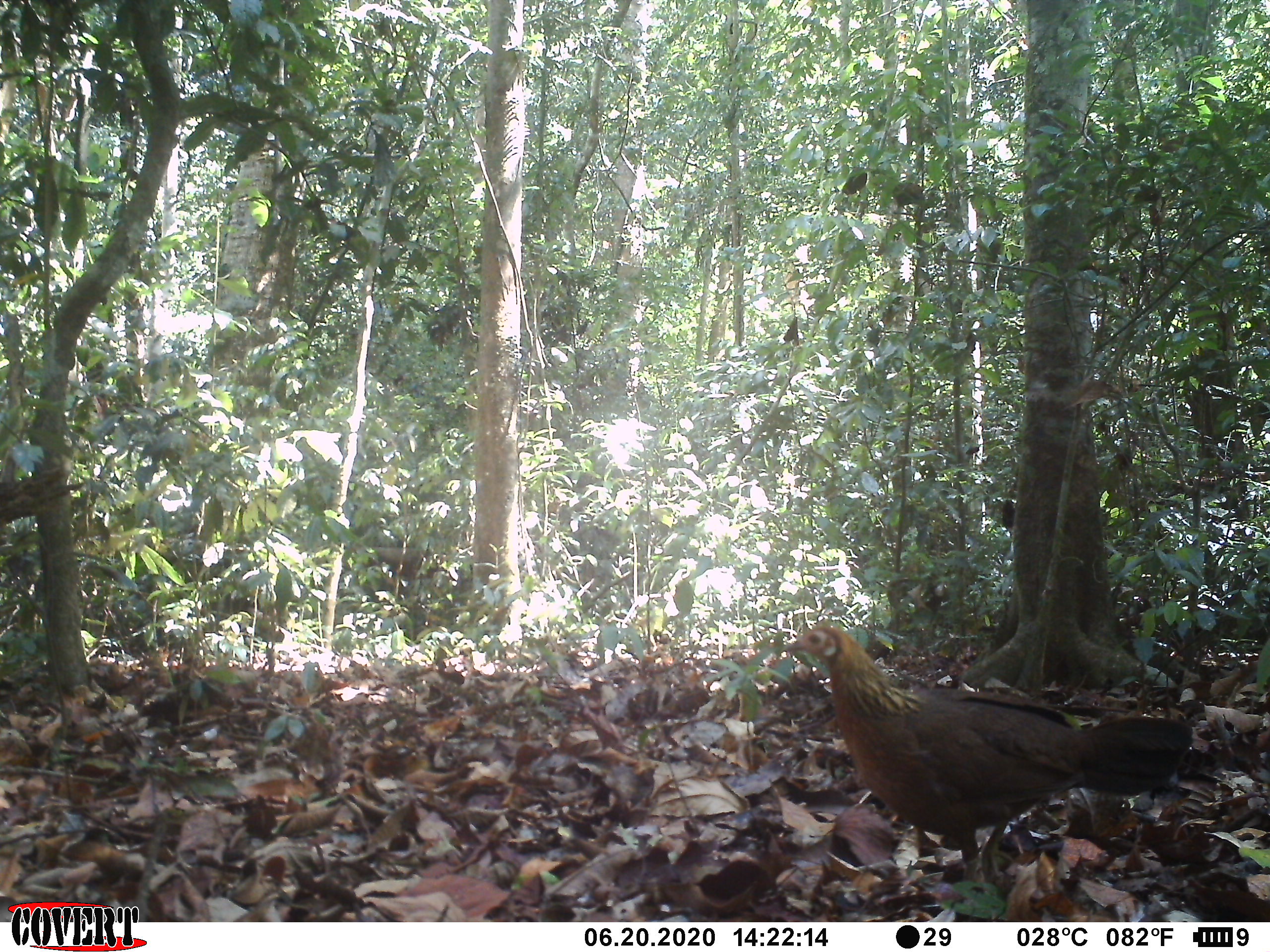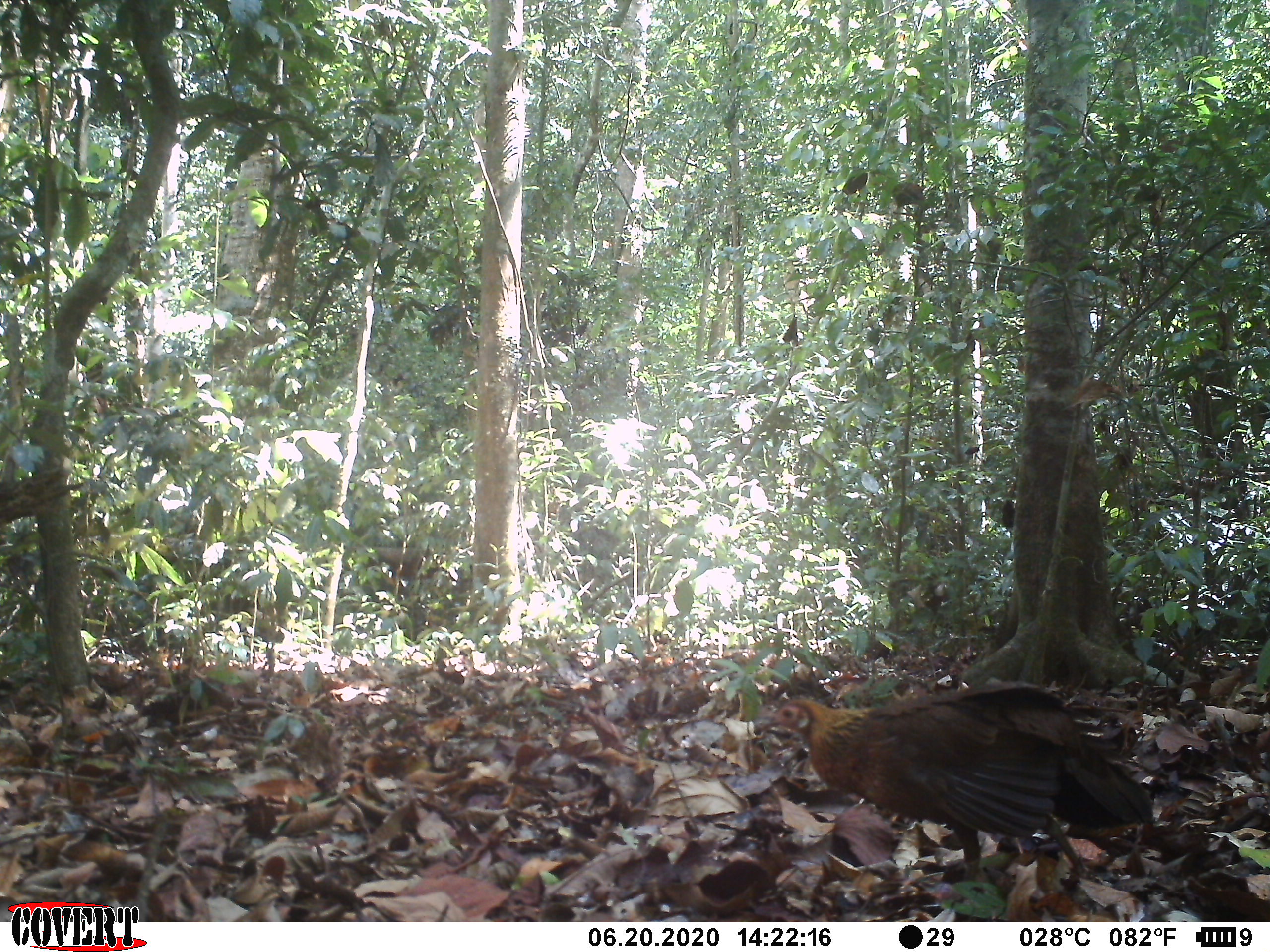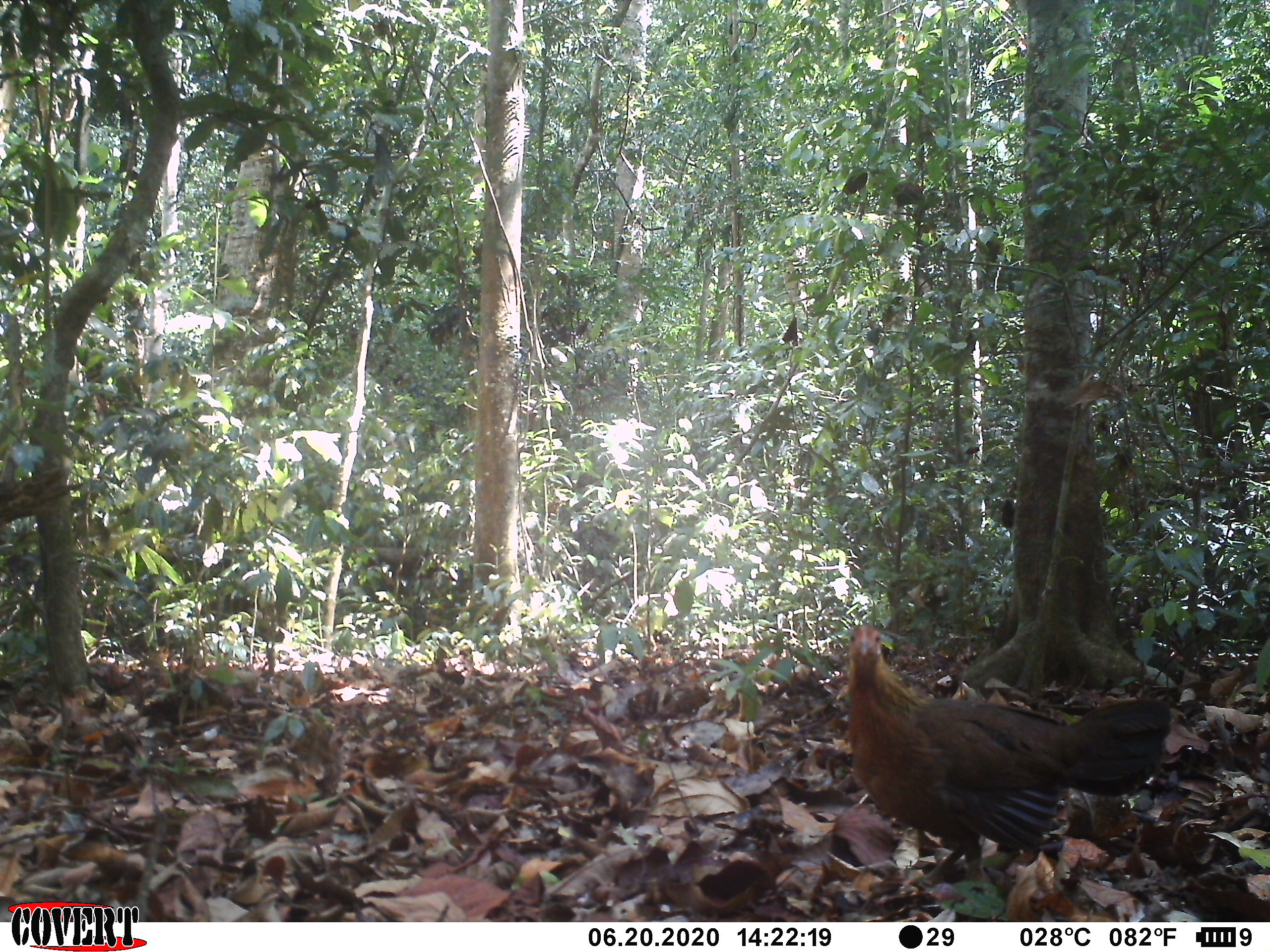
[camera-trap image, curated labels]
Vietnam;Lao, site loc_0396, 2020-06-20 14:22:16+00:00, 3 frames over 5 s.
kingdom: Animalia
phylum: Chordata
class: Aves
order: Galliformes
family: Phasianidae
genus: Gallus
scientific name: Gallus gallus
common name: red junglefowl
Red junglefowl (Gallus gallus). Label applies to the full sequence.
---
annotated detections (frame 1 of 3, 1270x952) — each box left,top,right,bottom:
red junglefowl: 785,619,1193,881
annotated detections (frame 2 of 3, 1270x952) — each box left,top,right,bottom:
red junglefowl: 754,681,1152,881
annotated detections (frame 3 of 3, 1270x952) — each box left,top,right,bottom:
red junglefowl: 844,623,1171,876